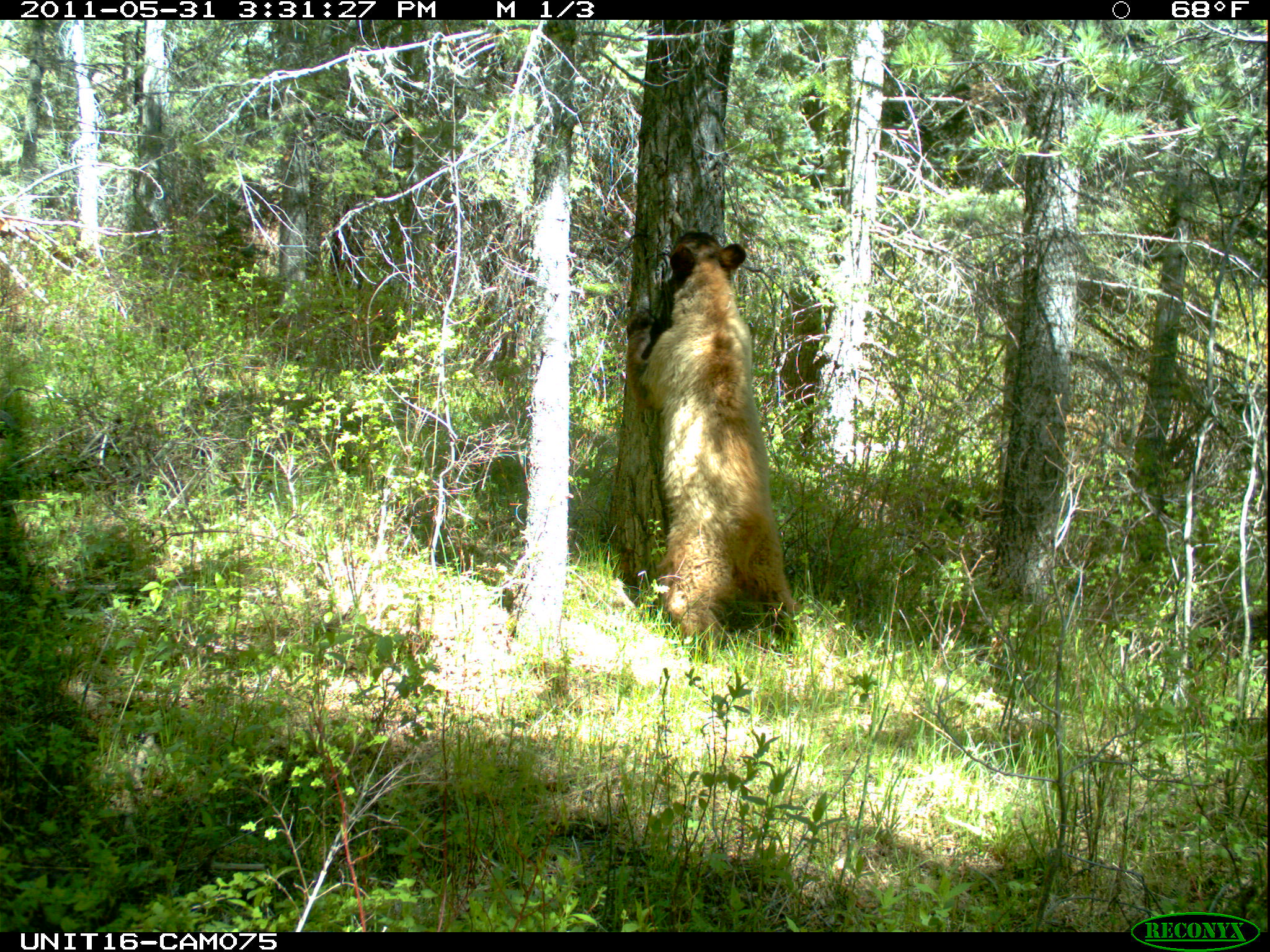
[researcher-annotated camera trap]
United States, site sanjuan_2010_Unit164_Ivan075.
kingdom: Animalia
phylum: Chordata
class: Mammalia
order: Carnivora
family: Ursidae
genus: Ursus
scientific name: Ursus americanus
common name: american black bear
Ursus americanus (american black bear).